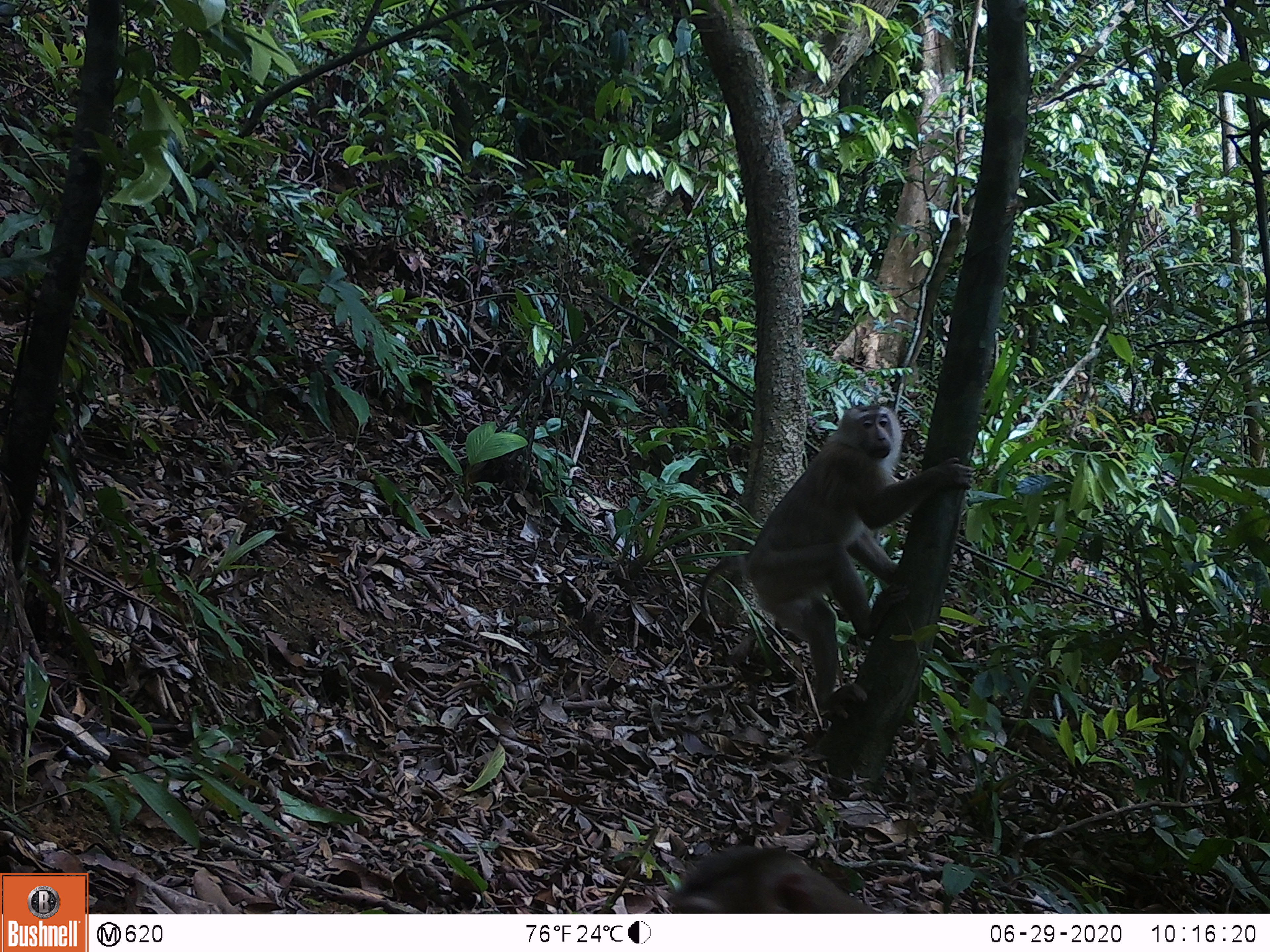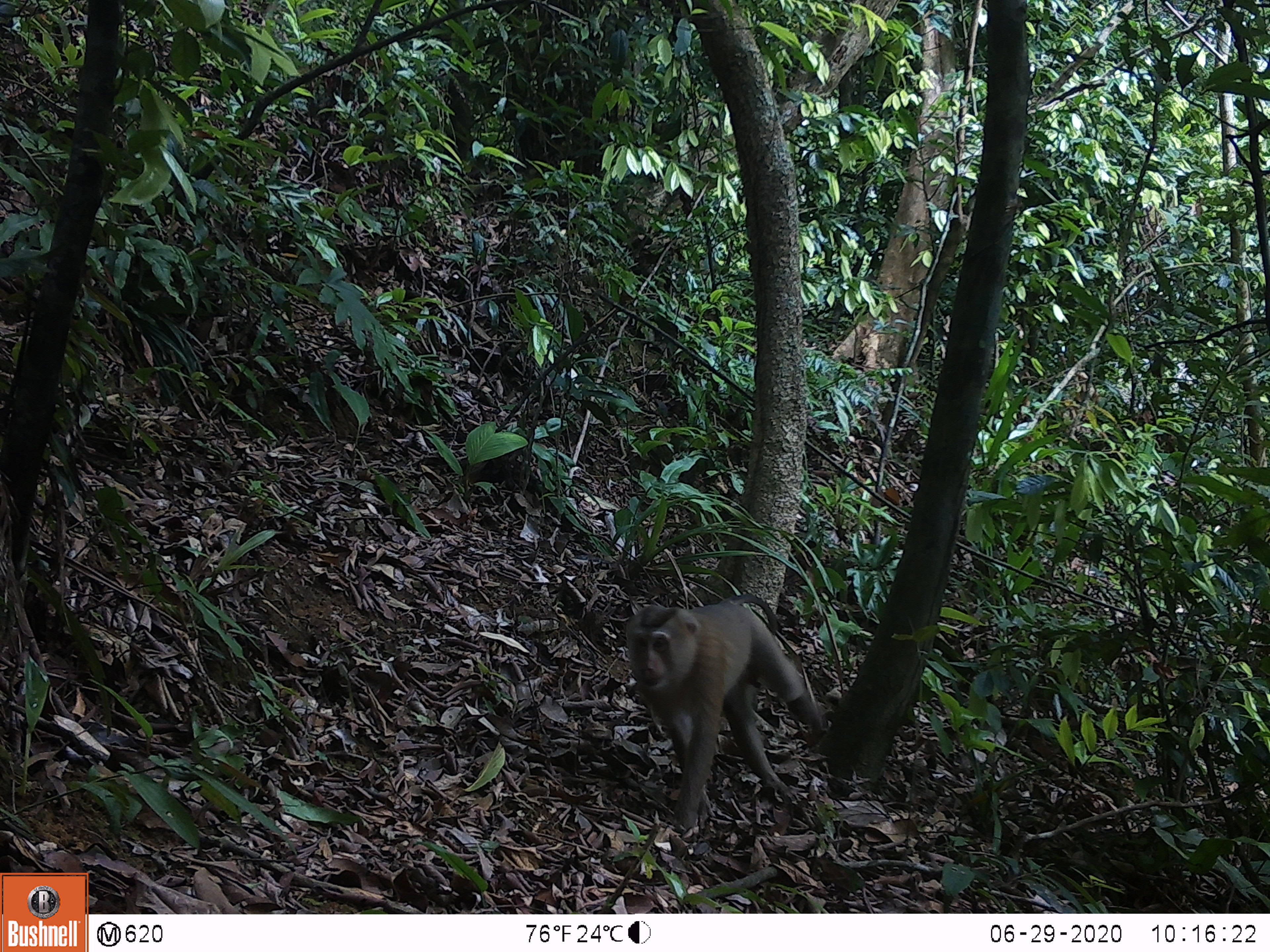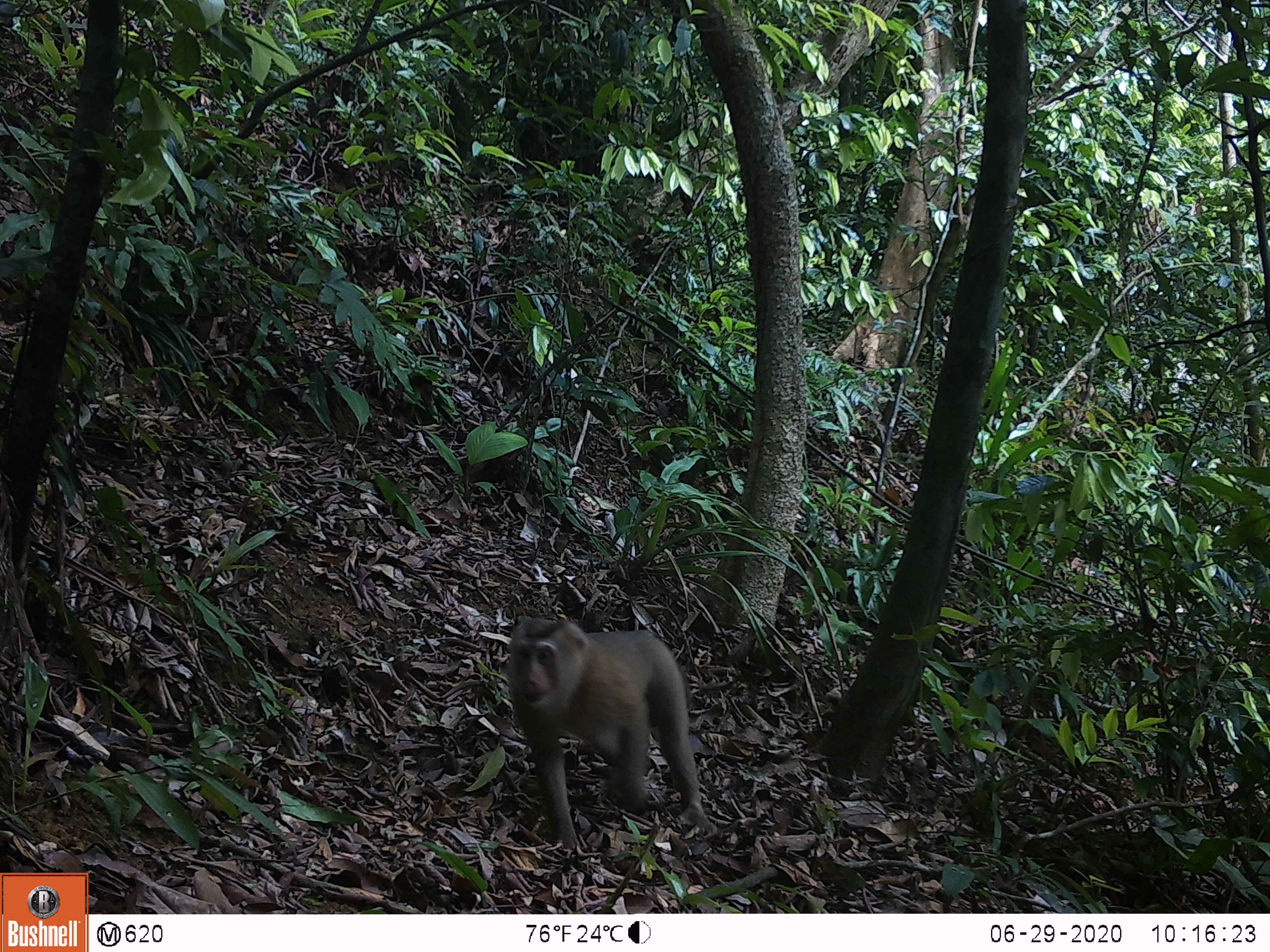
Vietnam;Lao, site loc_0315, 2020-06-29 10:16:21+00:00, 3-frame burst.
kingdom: Animalia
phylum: Chordata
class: Mammalia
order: Primates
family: Cercopithecidae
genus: Macaca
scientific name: Macaca nemestrina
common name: pig-tailed macaque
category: pig tailed macaque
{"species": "pig tailed macaque (pig-tailed macaque) (Macaca nemestrina)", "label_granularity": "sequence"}